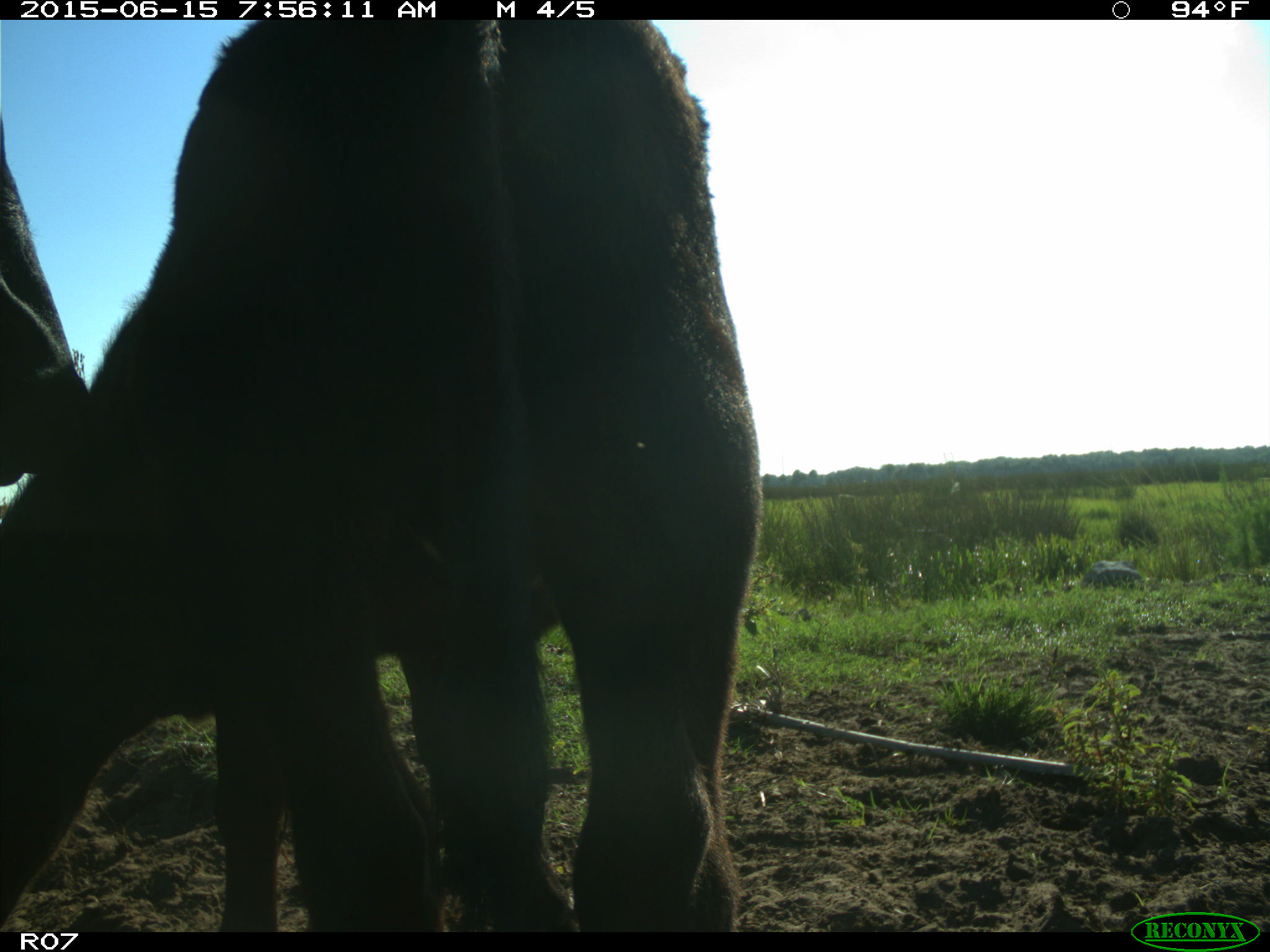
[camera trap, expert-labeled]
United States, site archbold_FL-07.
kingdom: Animalia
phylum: Chordata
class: Mammalia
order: Artiodactyla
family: Bovidae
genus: Bos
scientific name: Bos taurus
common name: domestic cow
Bos taurus (domestic cow).